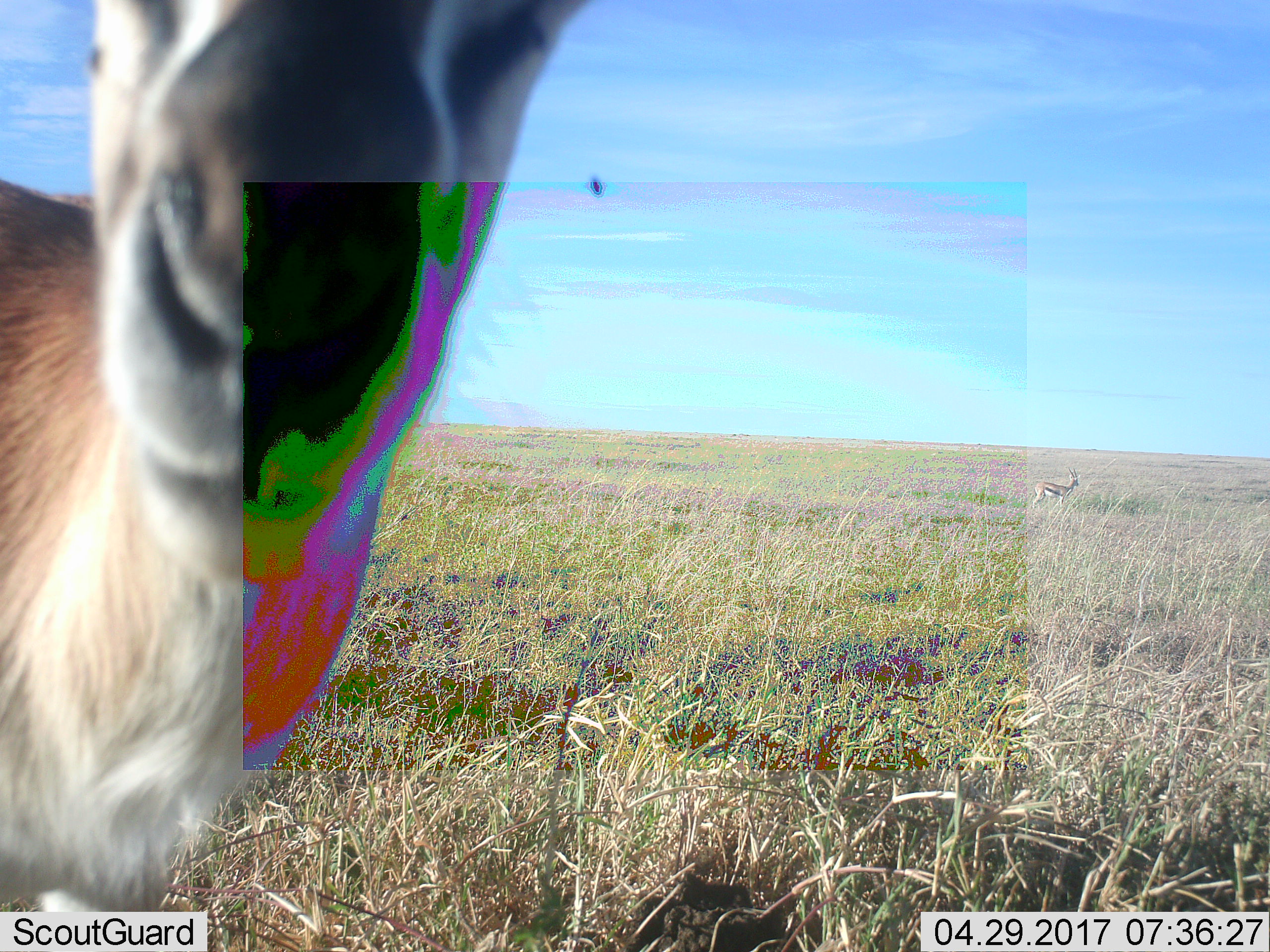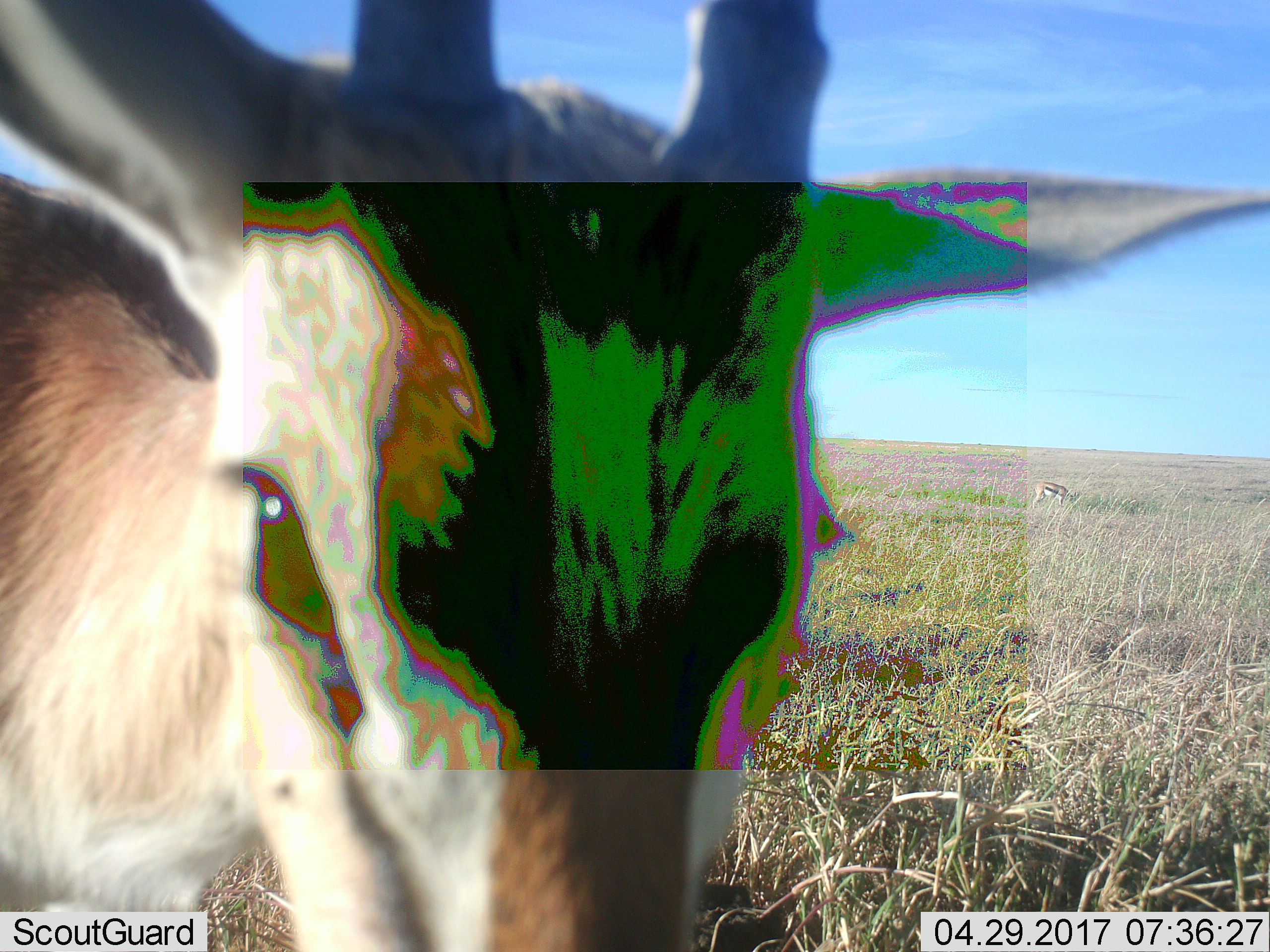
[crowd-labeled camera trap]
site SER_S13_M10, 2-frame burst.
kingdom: Animalia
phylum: Chordata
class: Mammalia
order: Artiodactyla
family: Bovidae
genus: Eudorcas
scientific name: Eudorcas thomsonii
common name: thomson's gazelle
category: gazellethomsons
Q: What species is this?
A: Gazellethomsons (thomson's gazelle) (Eudorcas thomsonii).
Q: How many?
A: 2.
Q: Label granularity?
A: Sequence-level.